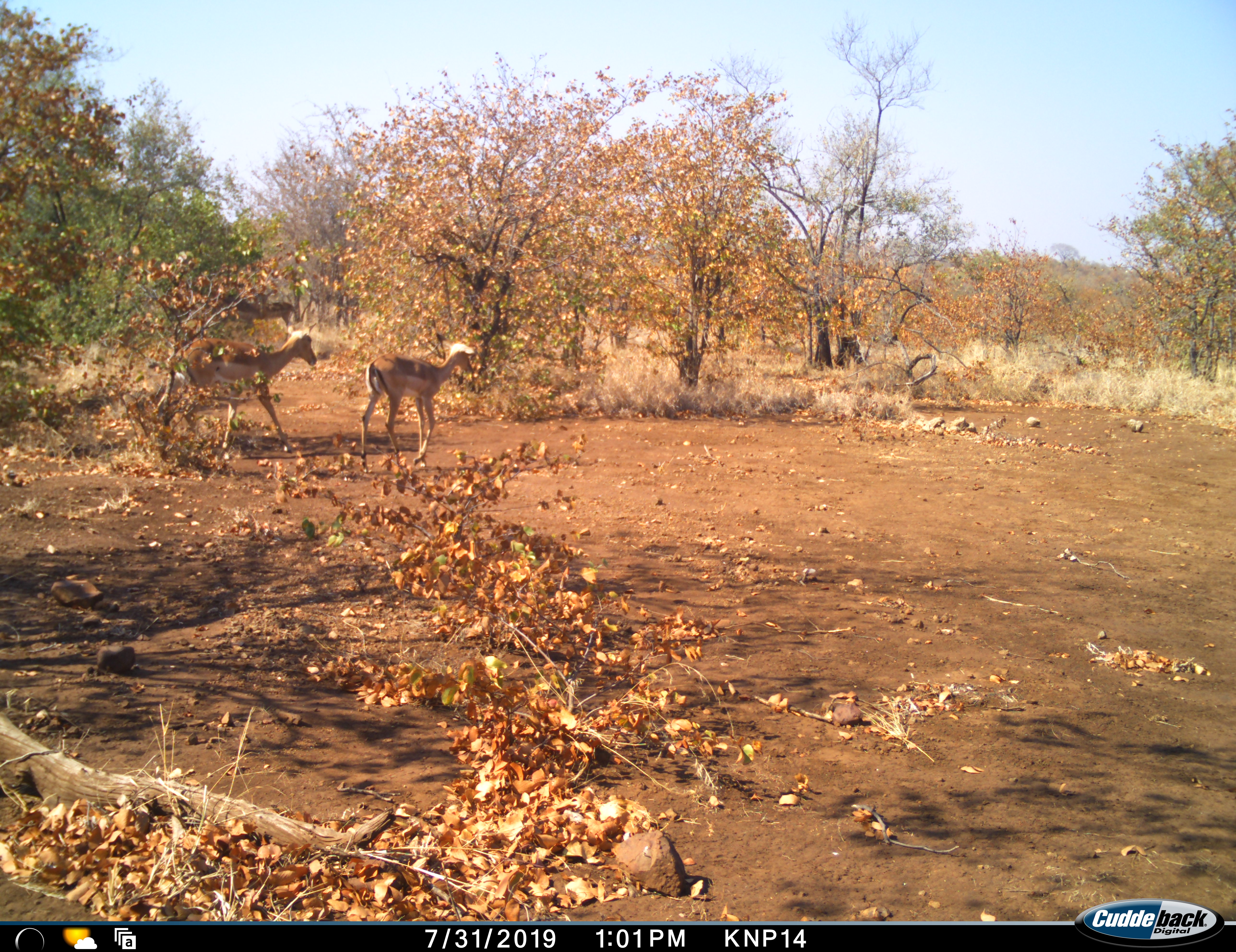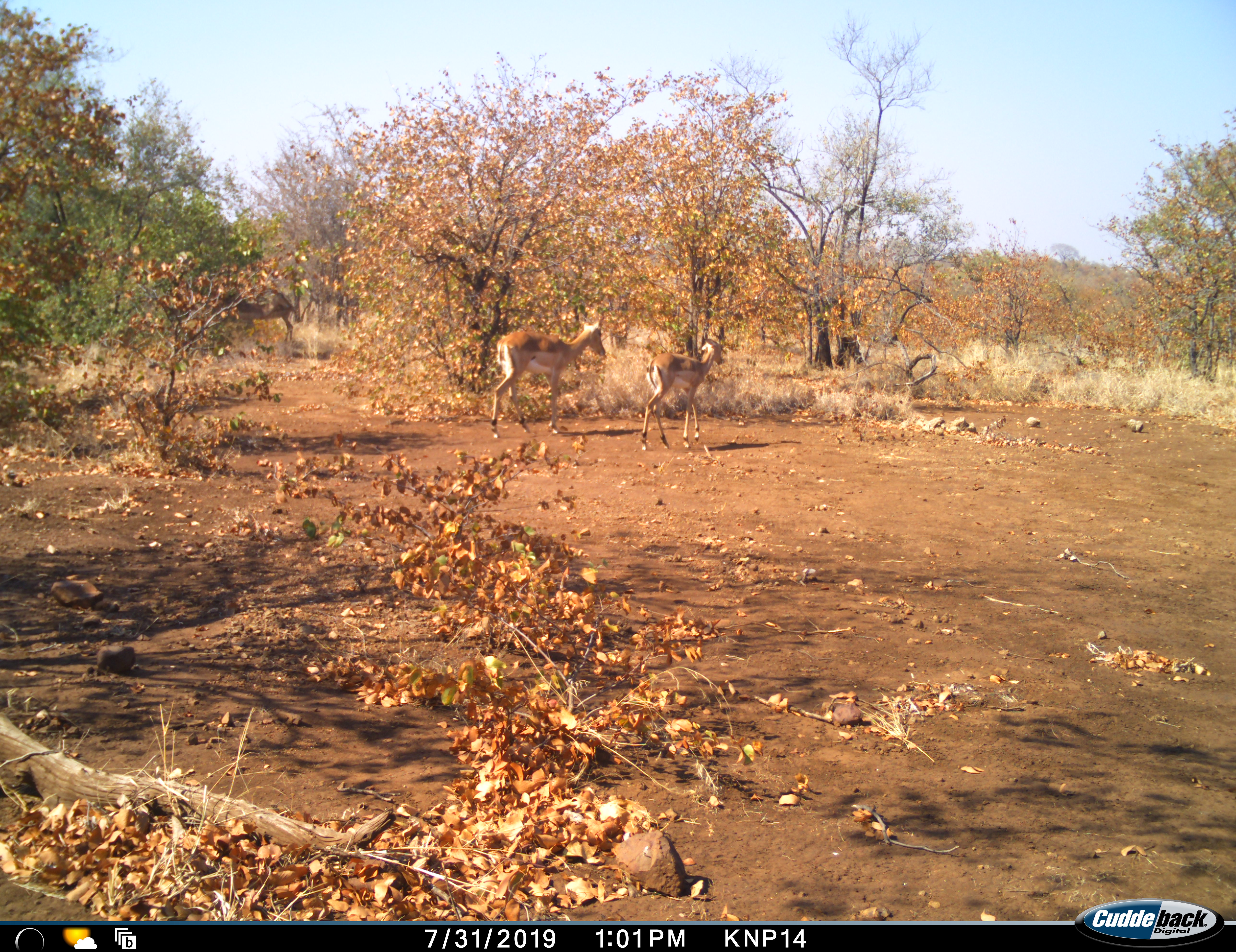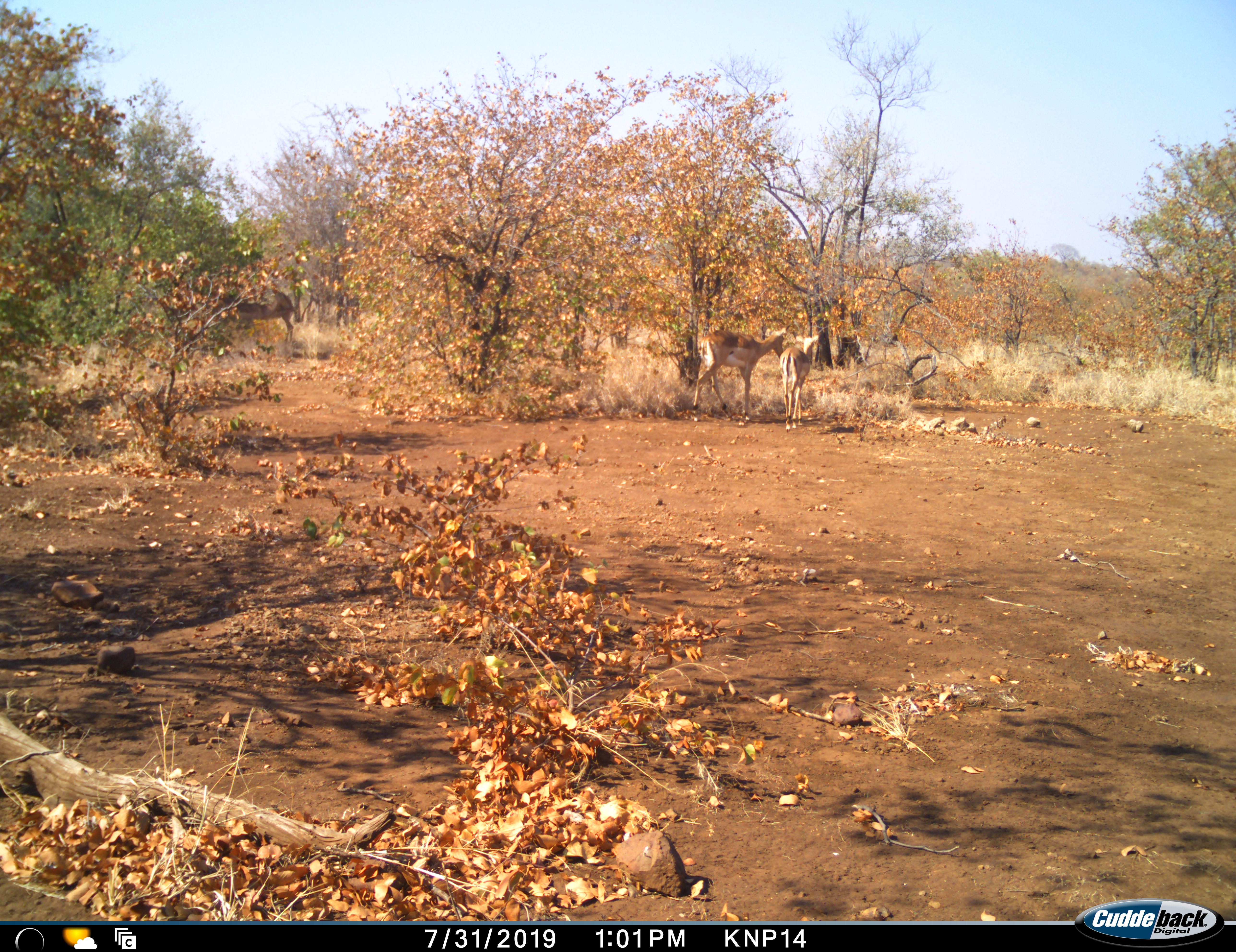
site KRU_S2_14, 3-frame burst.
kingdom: Animalia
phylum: Chordata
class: Mammalia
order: Artiodactyla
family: Bovidae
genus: Aepyceros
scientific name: Aepyceros melampus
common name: impala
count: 2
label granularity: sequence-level